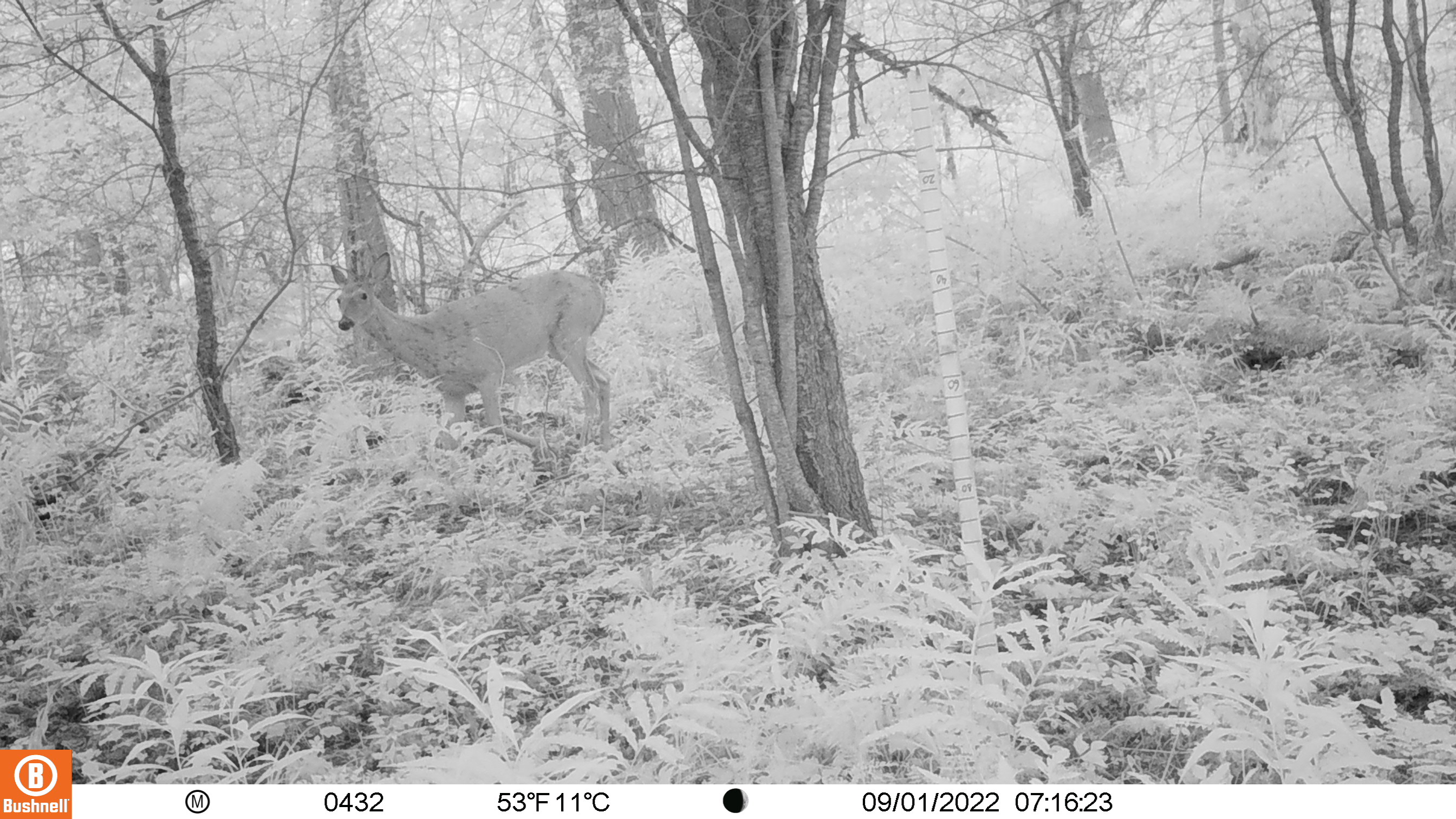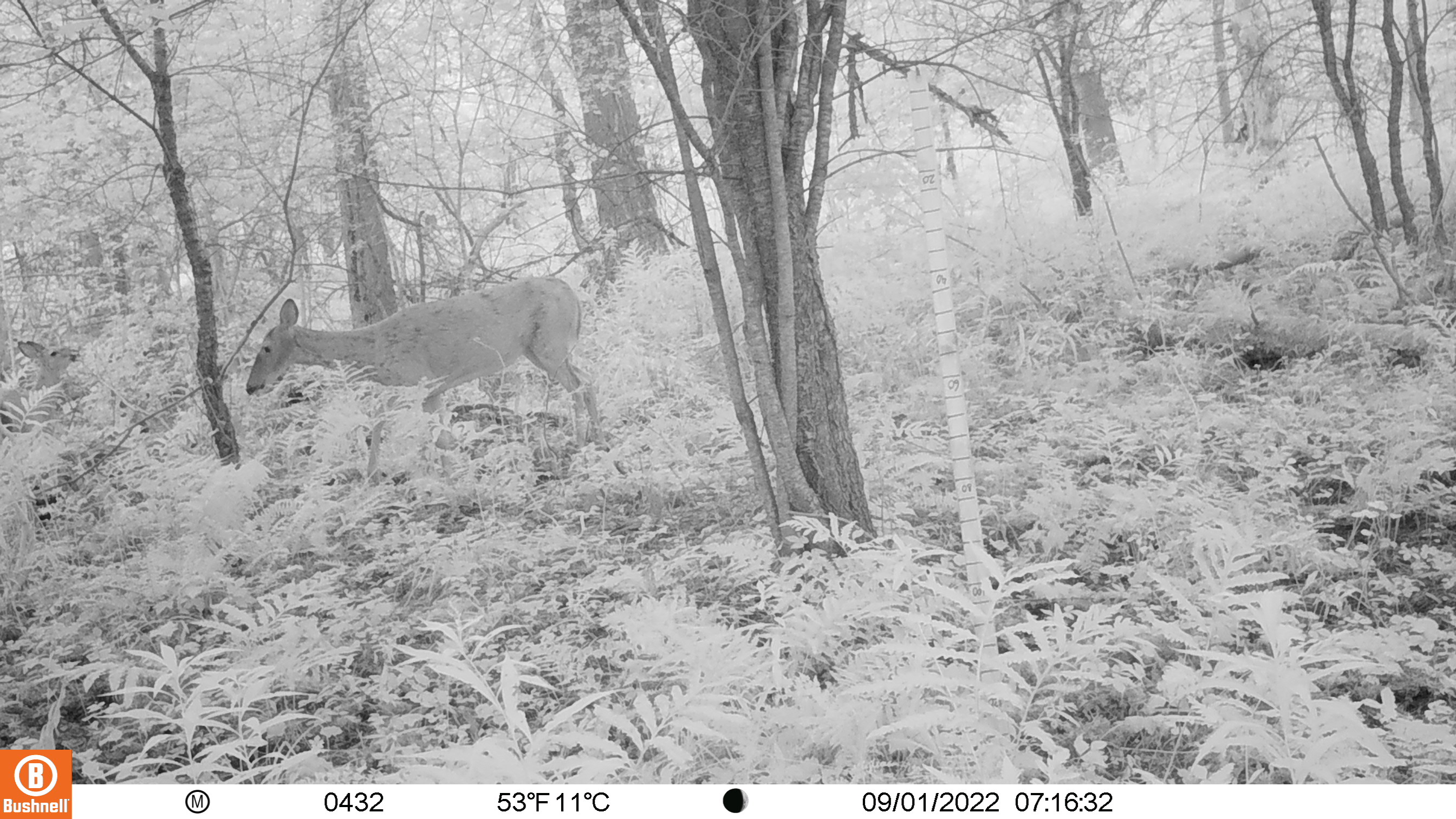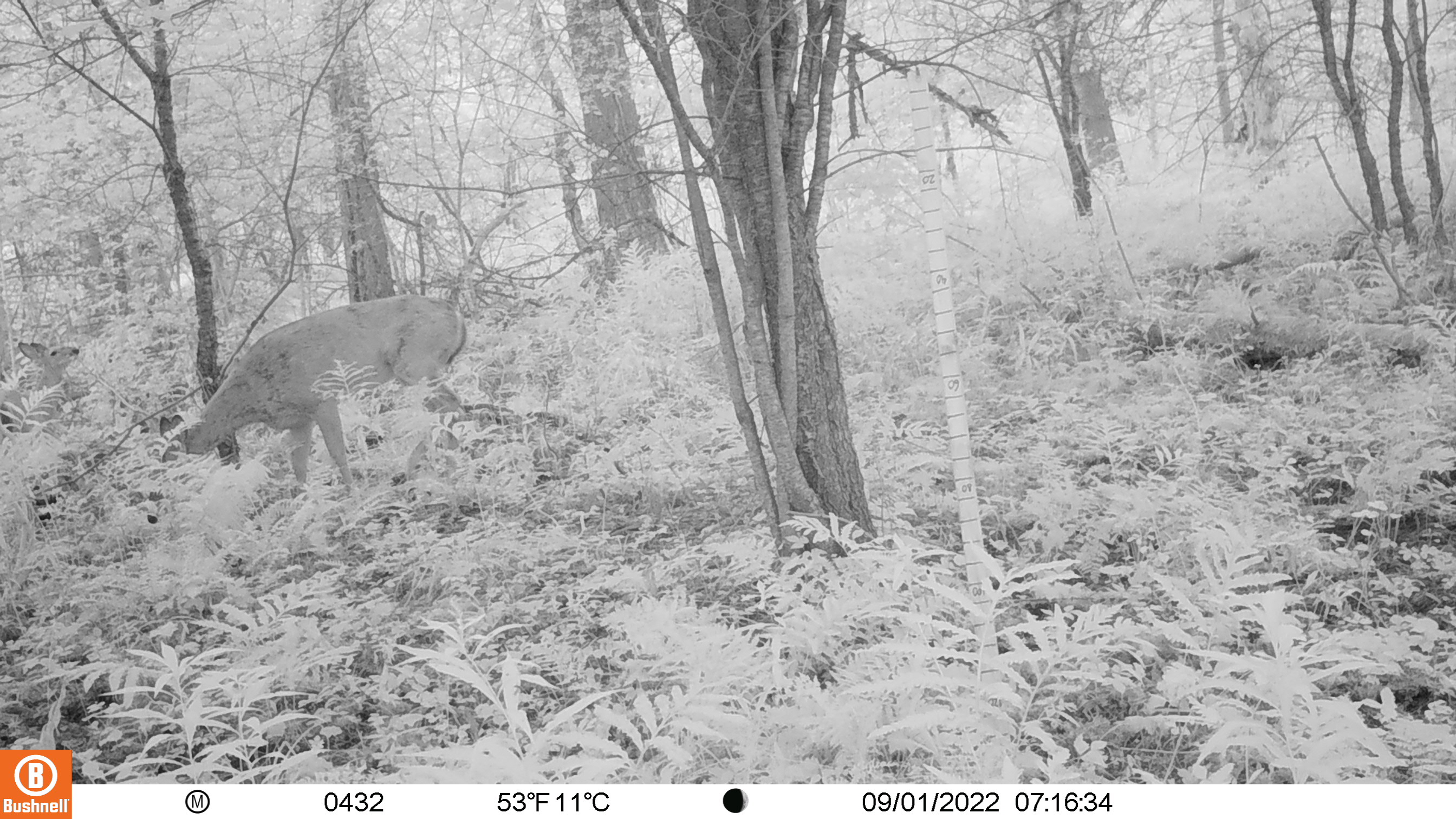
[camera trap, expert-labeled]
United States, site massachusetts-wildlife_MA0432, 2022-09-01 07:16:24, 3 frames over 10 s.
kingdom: Animalia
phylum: Chordata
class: Mammalia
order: Artiodactyla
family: Cervidae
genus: Odocoileus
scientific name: Odocoileus virginianus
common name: white-tailed deer